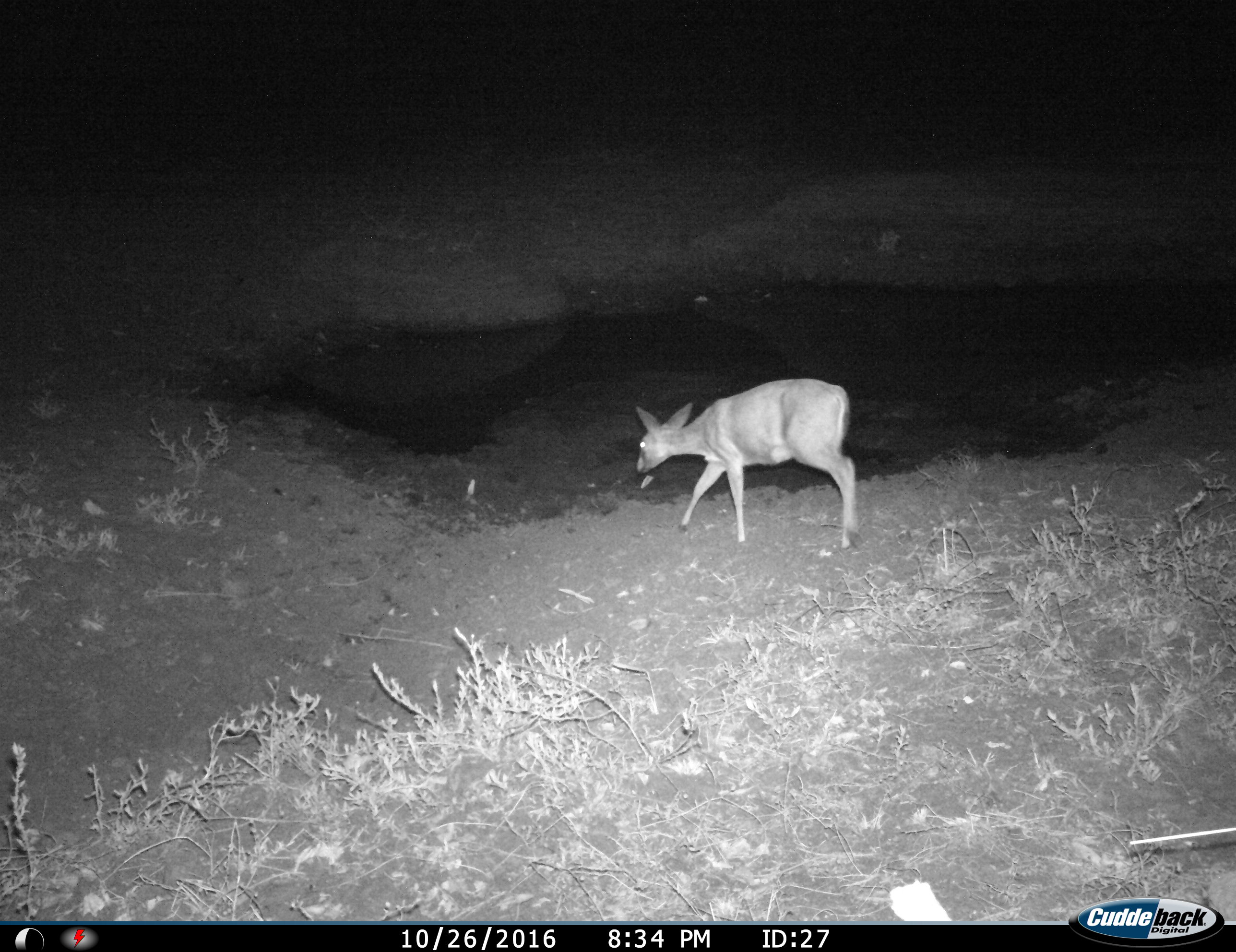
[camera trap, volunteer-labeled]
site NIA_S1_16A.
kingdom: Animalia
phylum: Chordata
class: Mammalia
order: Artiodactyla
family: Bovidae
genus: Sylvicapra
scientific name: Sylvicapra grimmia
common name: common duiker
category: duikercommongrey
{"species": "duikercommongrey (common duiker) (Sylvicapra grimmia)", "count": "1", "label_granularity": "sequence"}